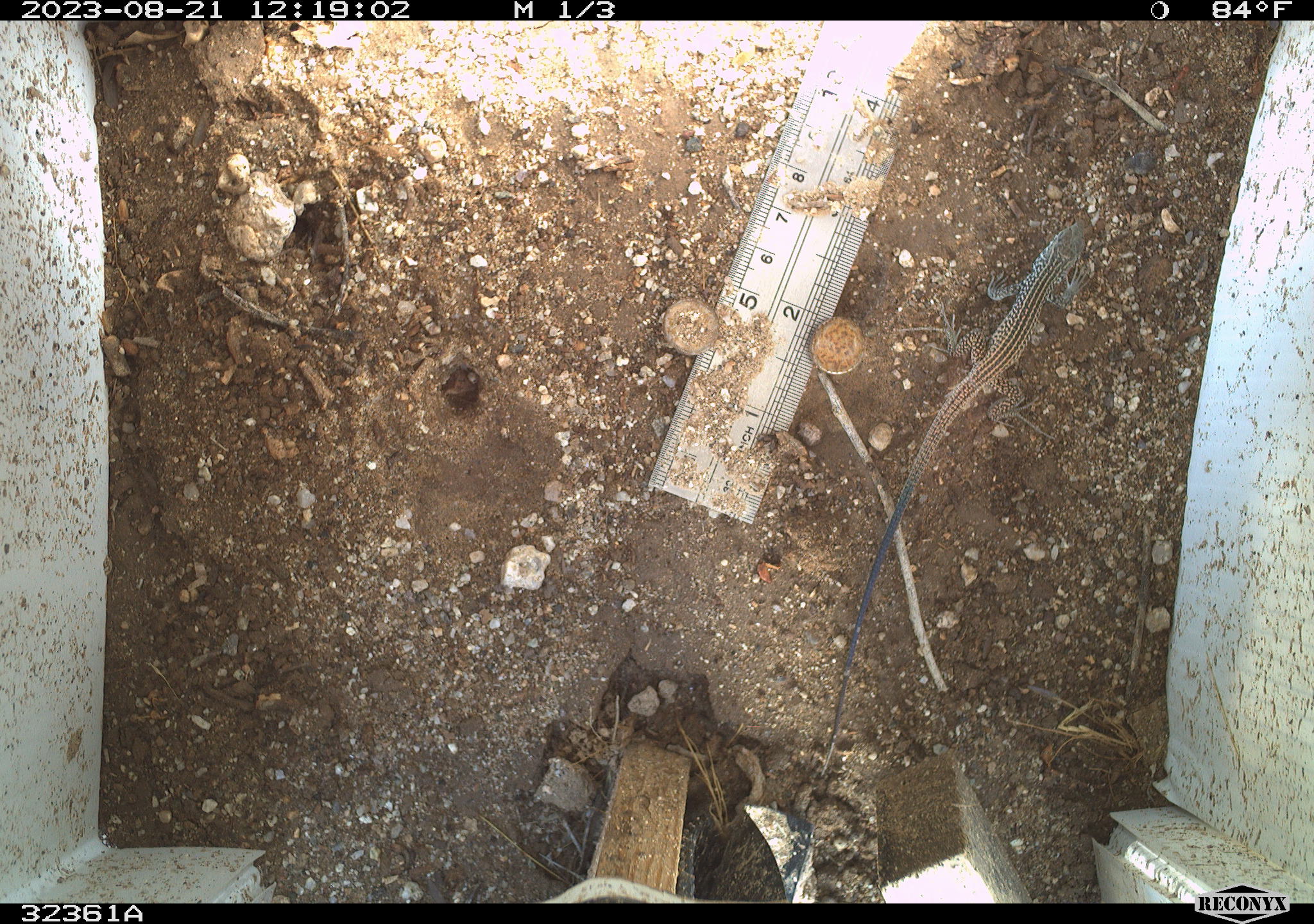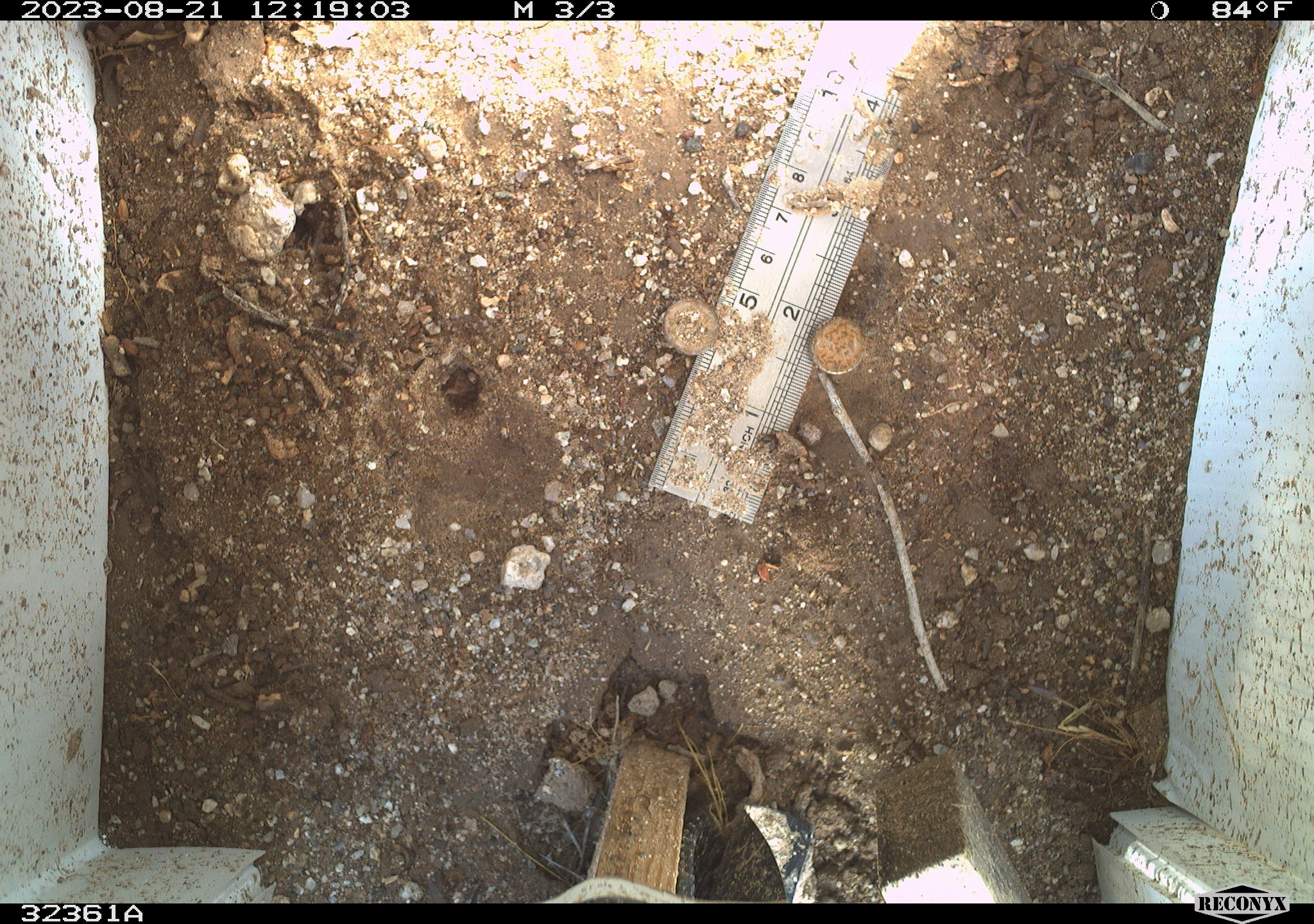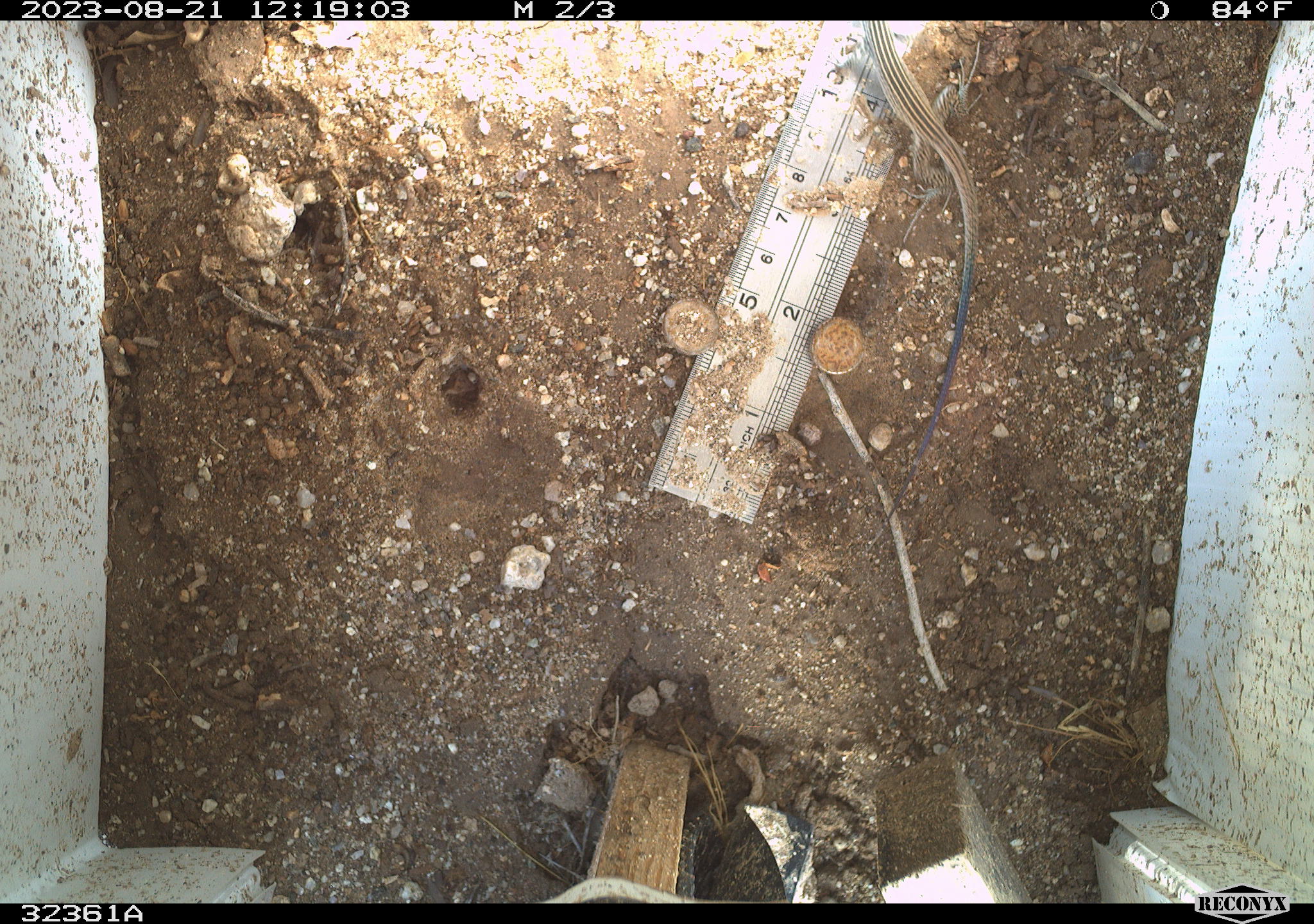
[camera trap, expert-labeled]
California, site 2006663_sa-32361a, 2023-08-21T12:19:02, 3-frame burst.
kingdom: Animalia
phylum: Chordata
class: Reptilia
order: Squamata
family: Teiidae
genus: Aspidoscelis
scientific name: Aspidoscelis tigris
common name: western whiptail